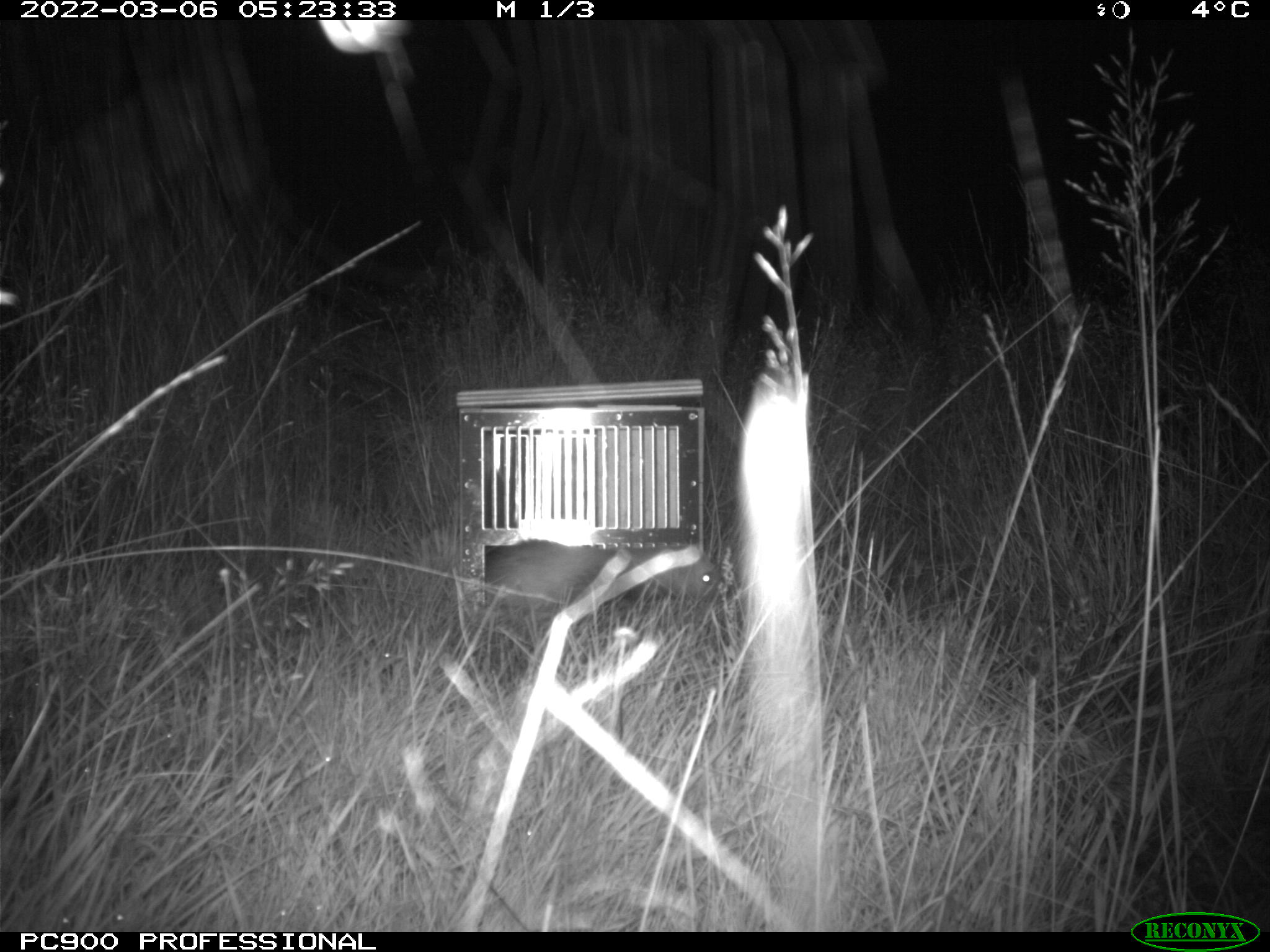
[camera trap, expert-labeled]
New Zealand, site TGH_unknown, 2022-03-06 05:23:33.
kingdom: Animalia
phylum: Chordata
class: Mammalia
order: Carnivora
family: Mustelidae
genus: Mustela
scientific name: Mustela furo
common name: ferret